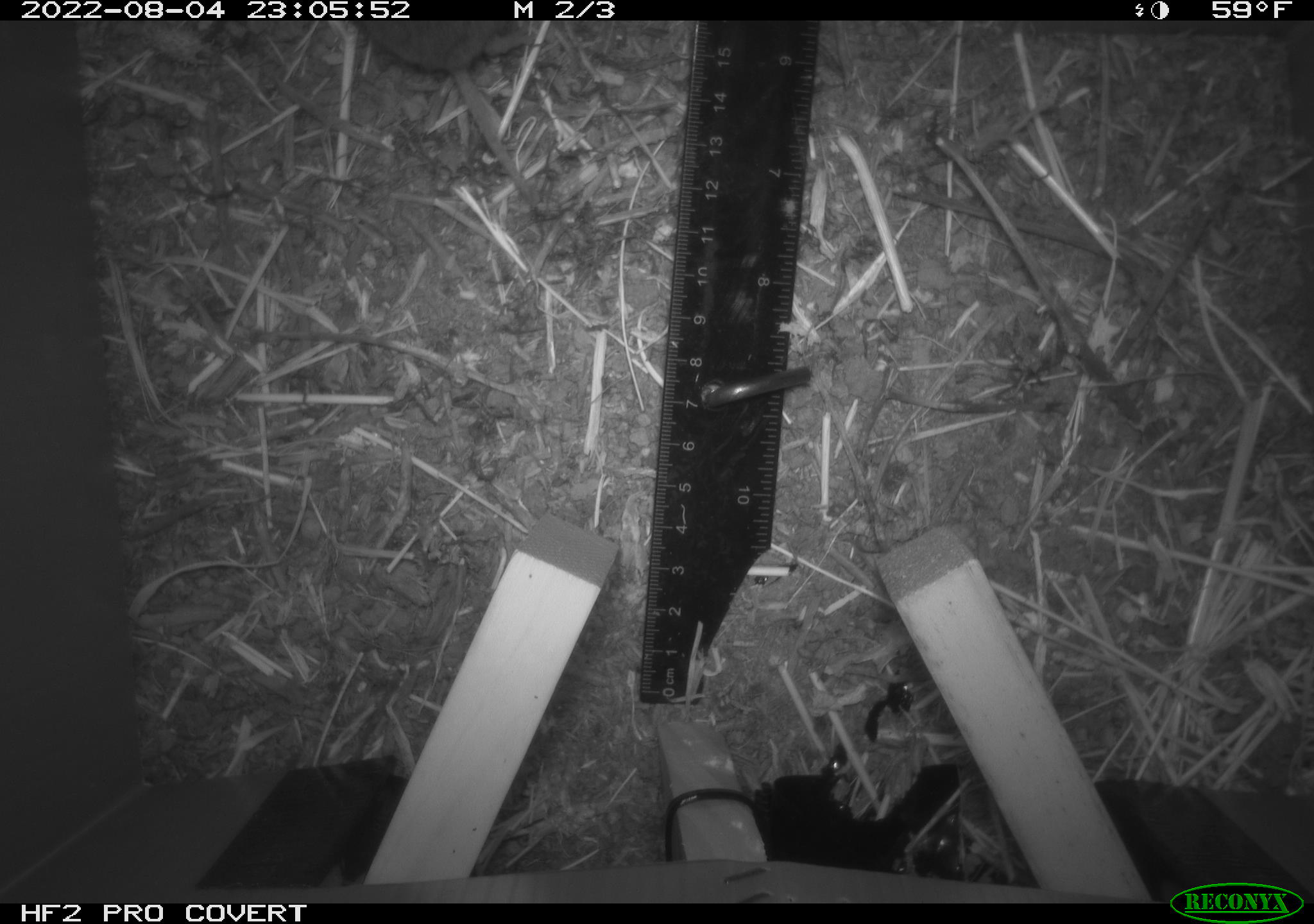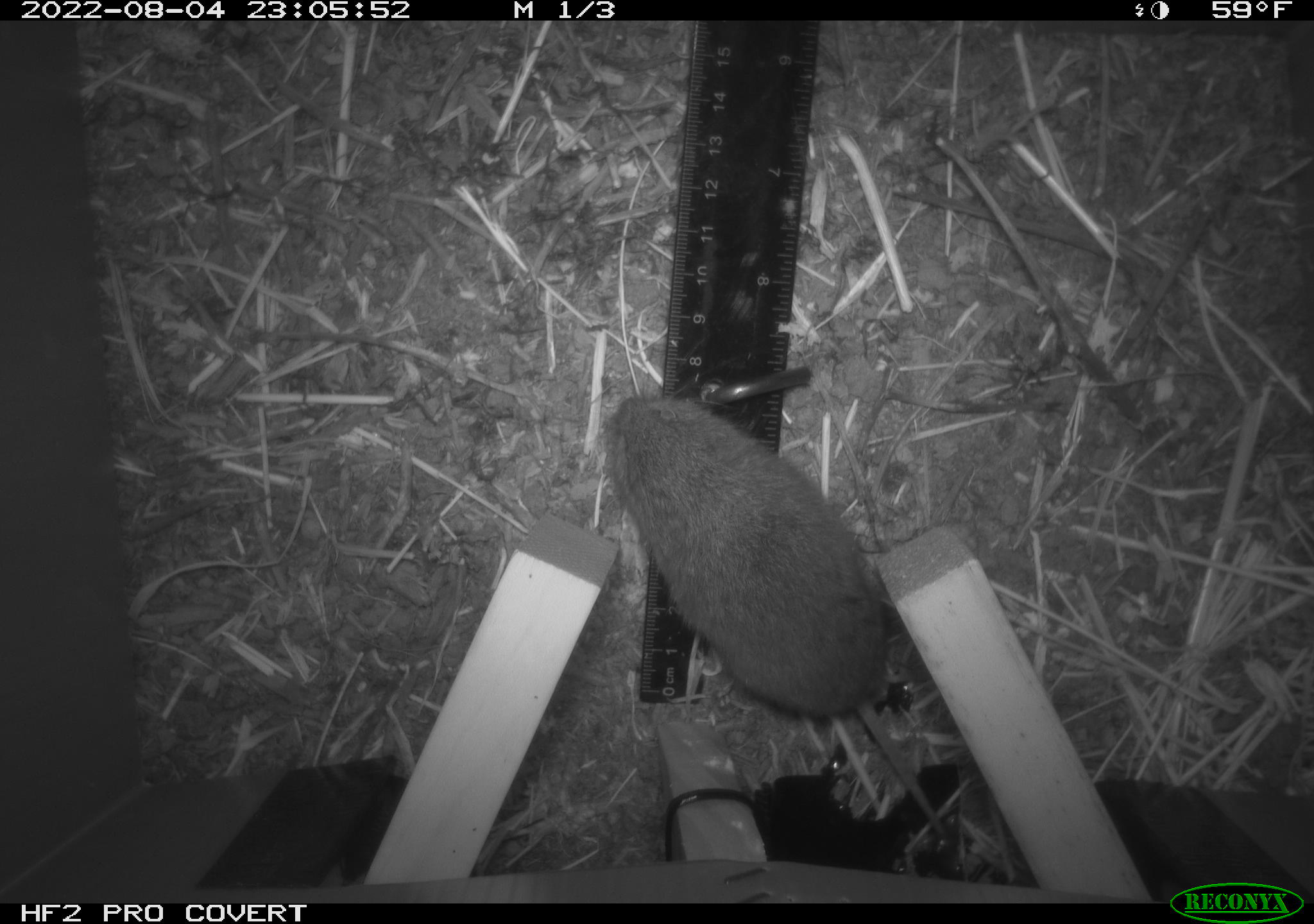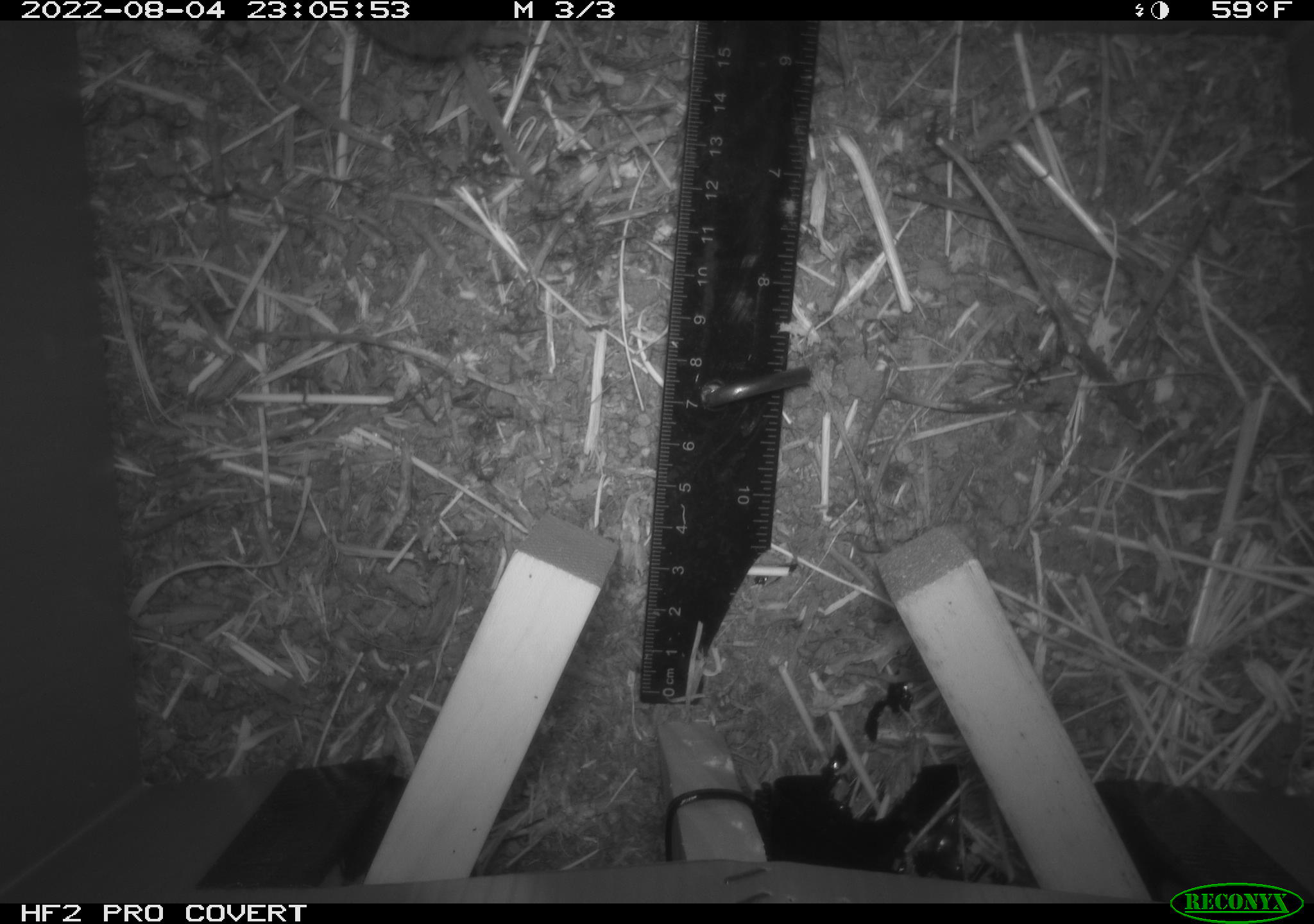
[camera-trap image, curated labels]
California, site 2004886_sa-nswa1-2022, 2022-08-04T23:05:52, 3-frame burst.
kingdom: Animalia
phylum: Chordata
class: Mammalia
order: Rodentia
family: Cricetidae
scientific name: Cricetidae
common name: hamsters, voles, lemmings, and allies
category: cricetidae family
Cricetidae family (hamsters, voles, lemmings, and allies) (Cricetidae).